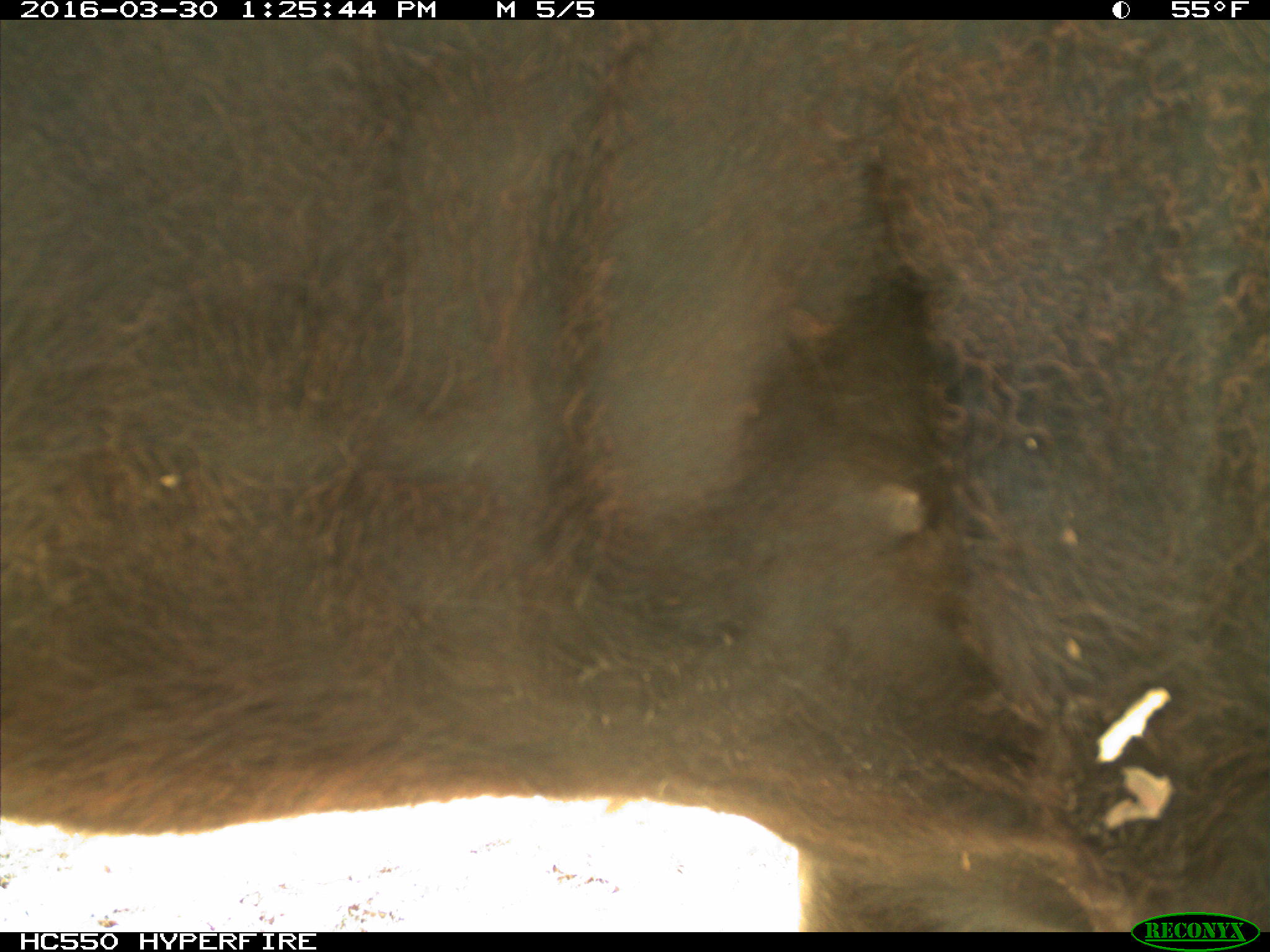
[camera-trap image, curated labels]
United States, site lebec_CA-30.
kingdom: Animalia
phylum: Chordata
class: Mammalia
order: Artiodactyla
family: Bovidae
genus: Bos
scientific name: Bos taurus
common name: domestic cow